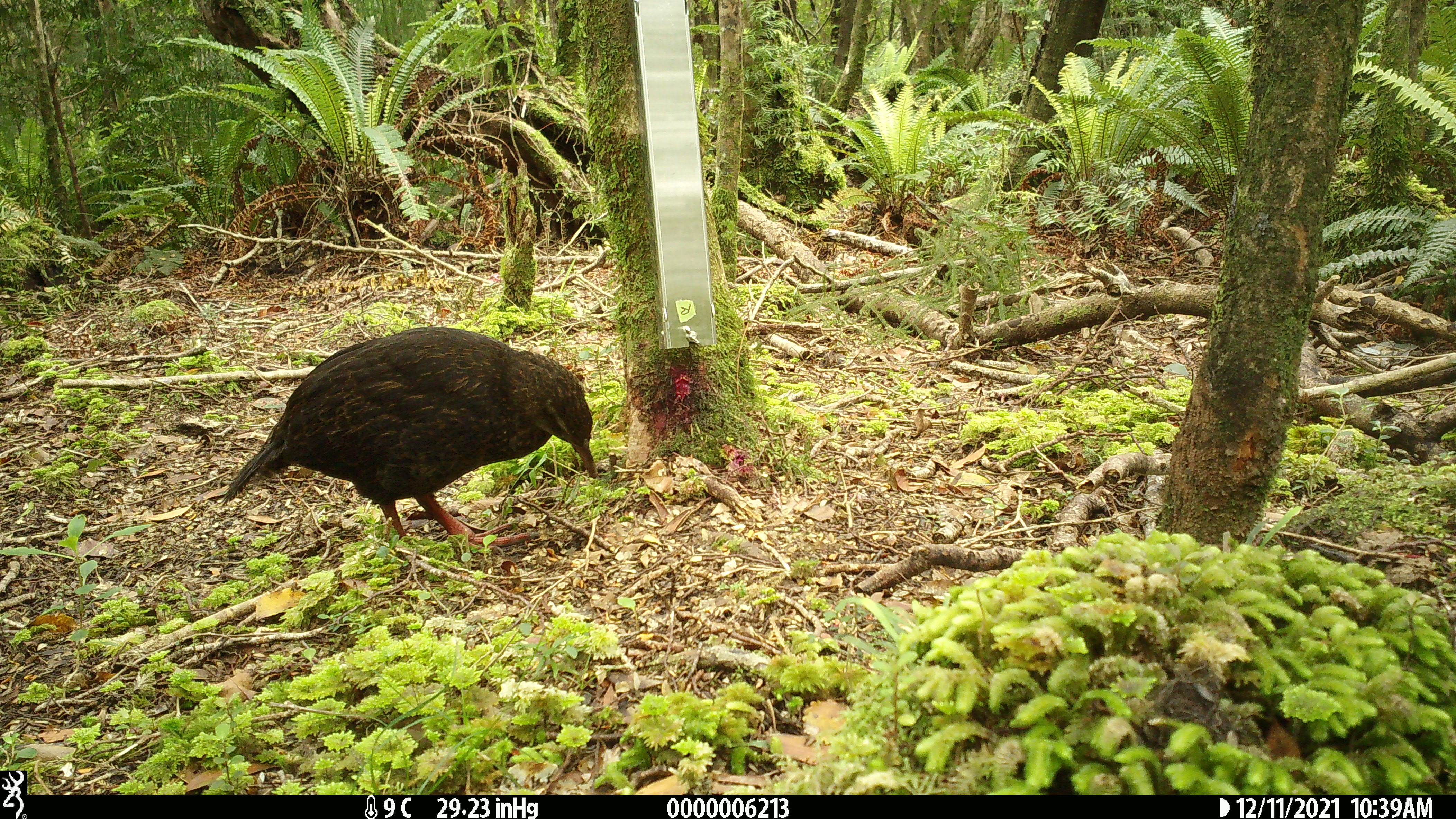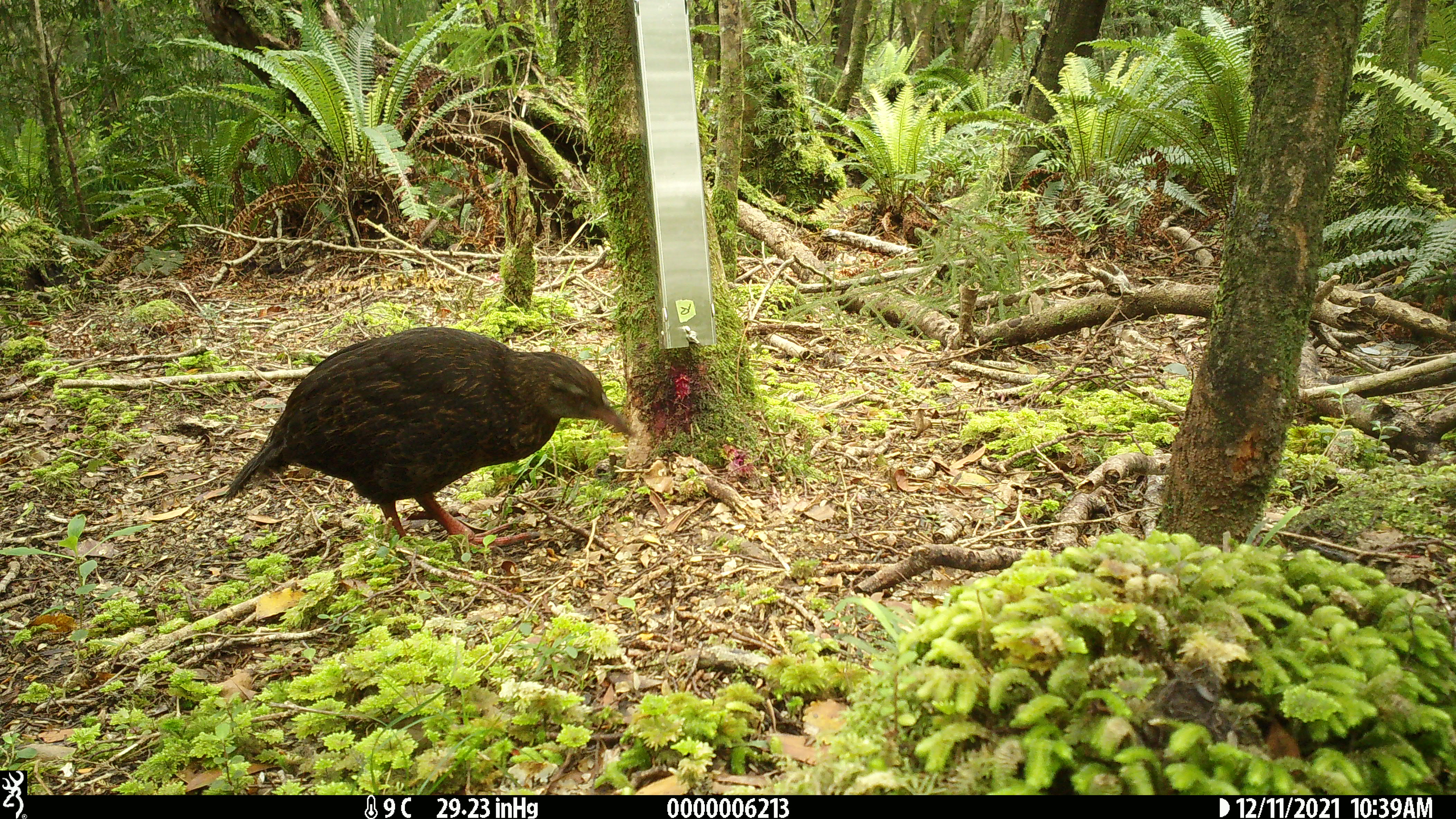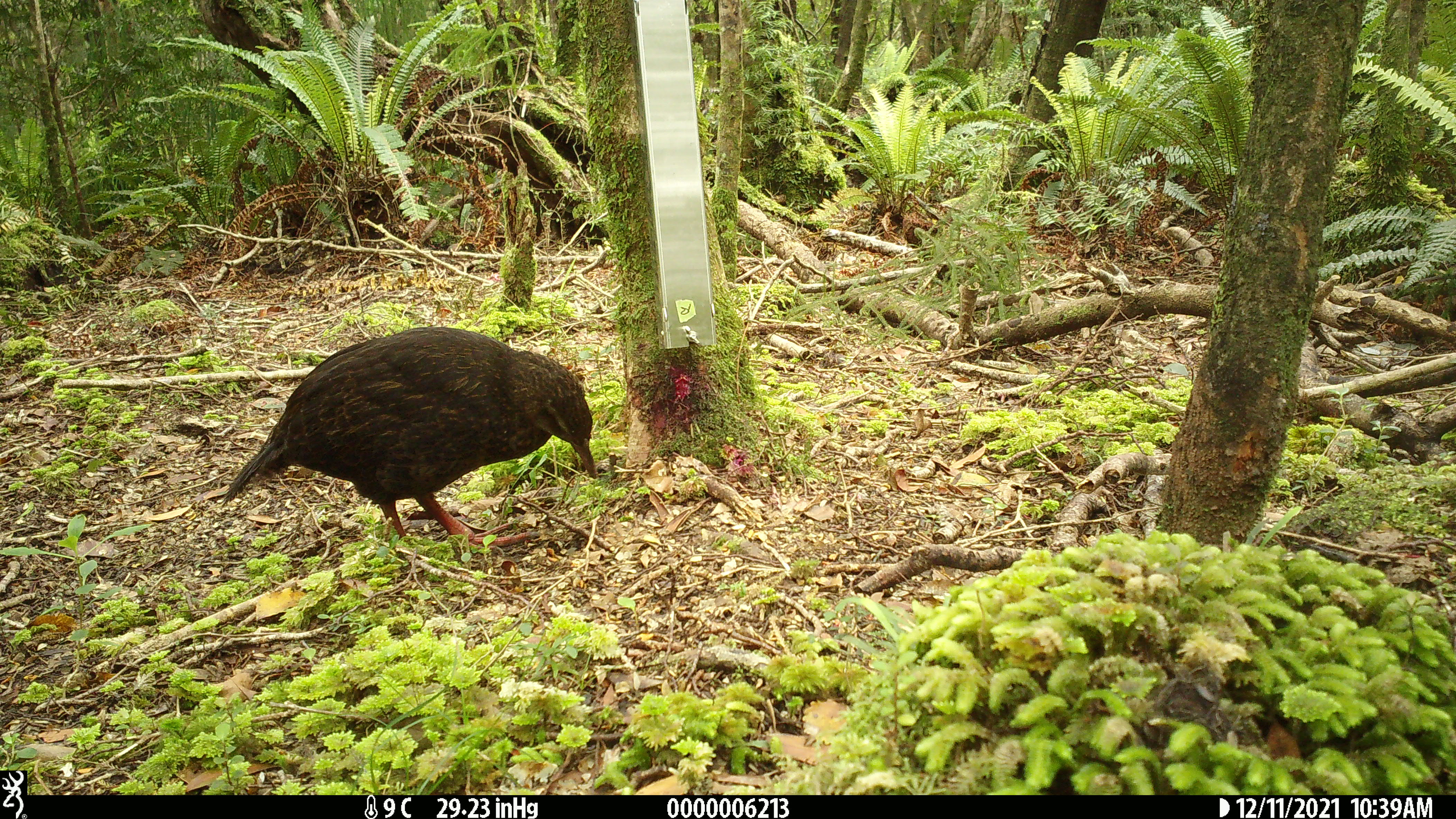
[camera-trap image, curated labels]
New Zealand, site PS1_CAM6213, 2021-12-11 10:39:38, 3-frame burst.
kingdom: Animalia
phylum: Chordata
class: Aves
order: Gruiformes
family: Rallidae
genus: Gallirallus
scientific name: Gallirallus australis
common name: weka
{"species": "weka (Gallirallus australis)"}